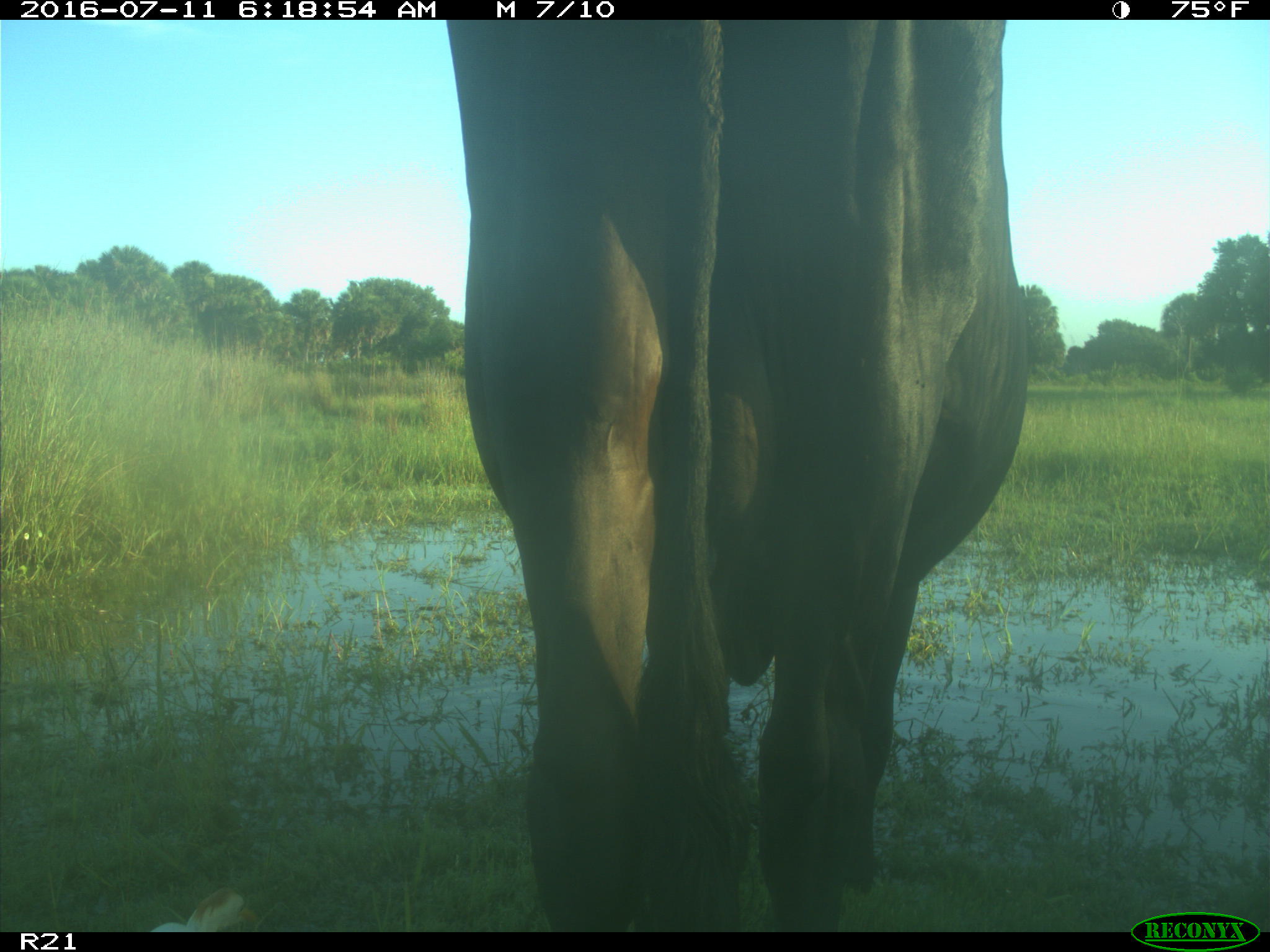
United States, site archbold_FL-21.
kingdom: Animalia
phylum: Chordata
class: Mammalia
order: Artiodactyla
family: Bovidae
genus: Bos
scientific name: Bos taurus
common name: domestic cow